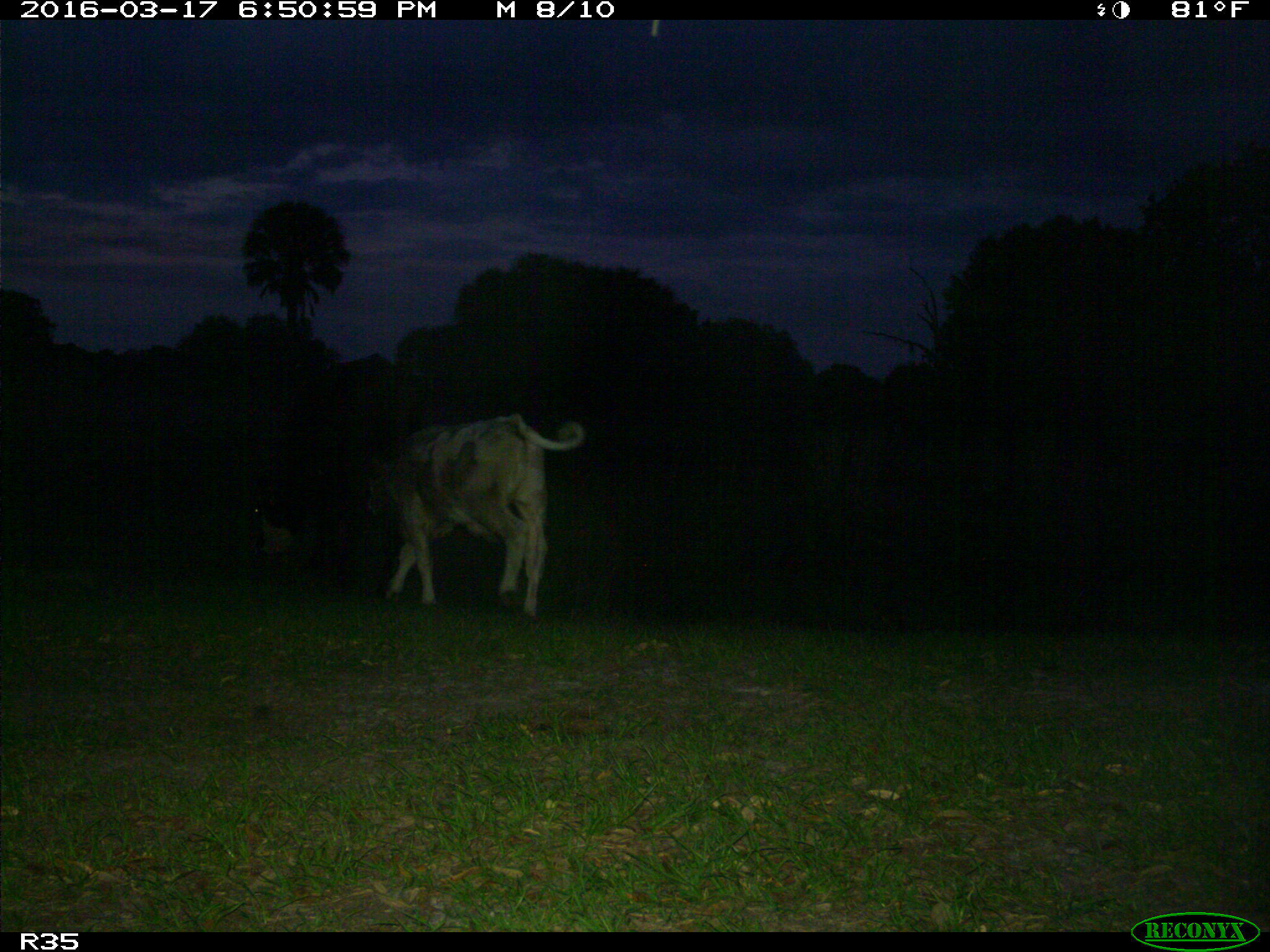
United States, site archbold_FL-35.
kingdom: Animalia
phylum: Chordata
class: Mammalia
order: Artiodactyla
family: Bovidae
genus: Bos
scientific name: Bos taurus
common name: domestic cow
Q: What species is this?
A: Bos taurus (domestic cow).